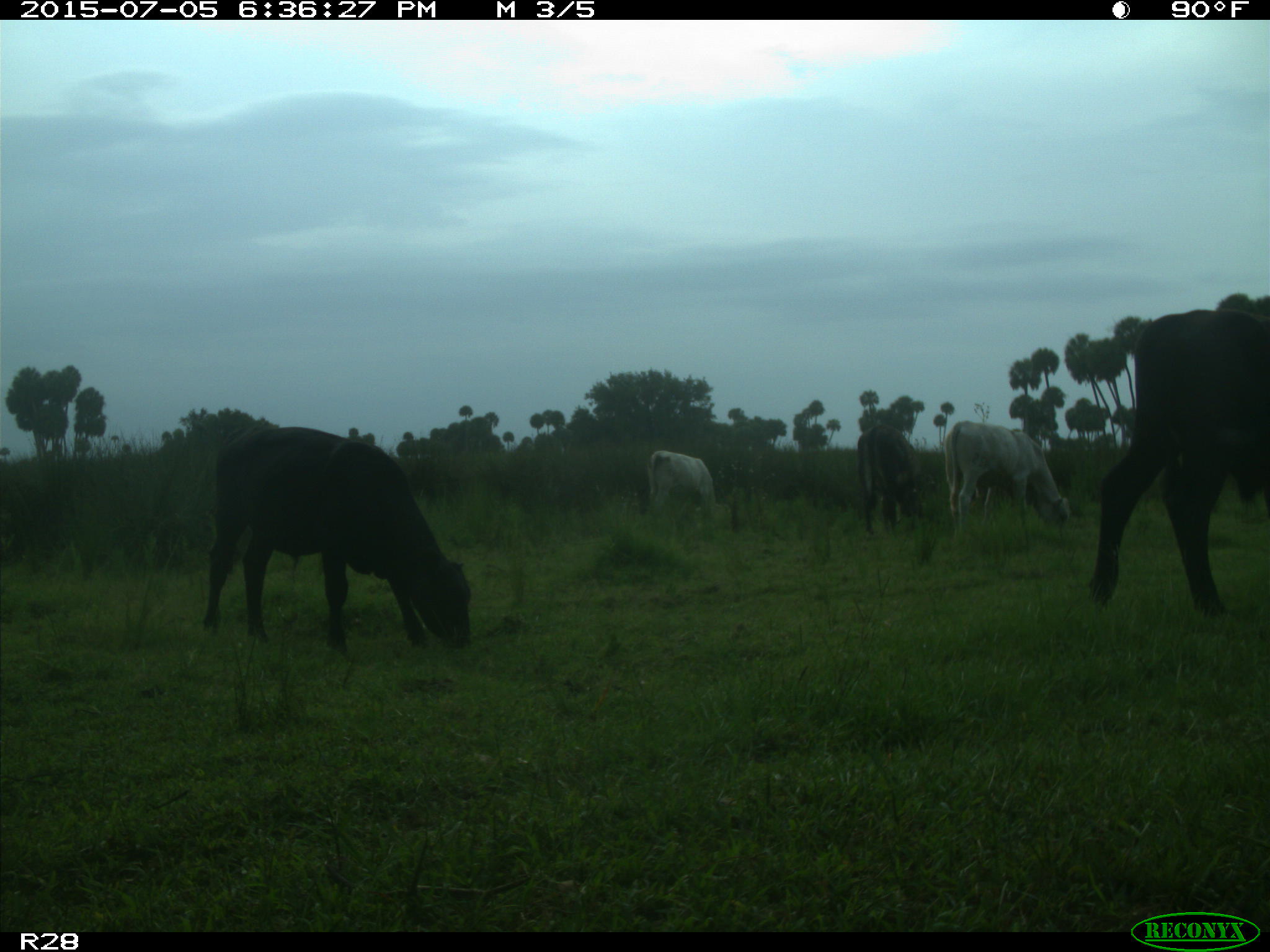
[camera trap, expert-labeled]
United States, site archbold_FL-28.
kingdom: Animalia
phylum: Chordata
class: Mammalia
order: Artiodactyla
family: Bovidae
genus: Bos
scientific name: Bos taurus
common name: domestic cow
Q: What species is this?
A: Bos taurus (domestic cow).